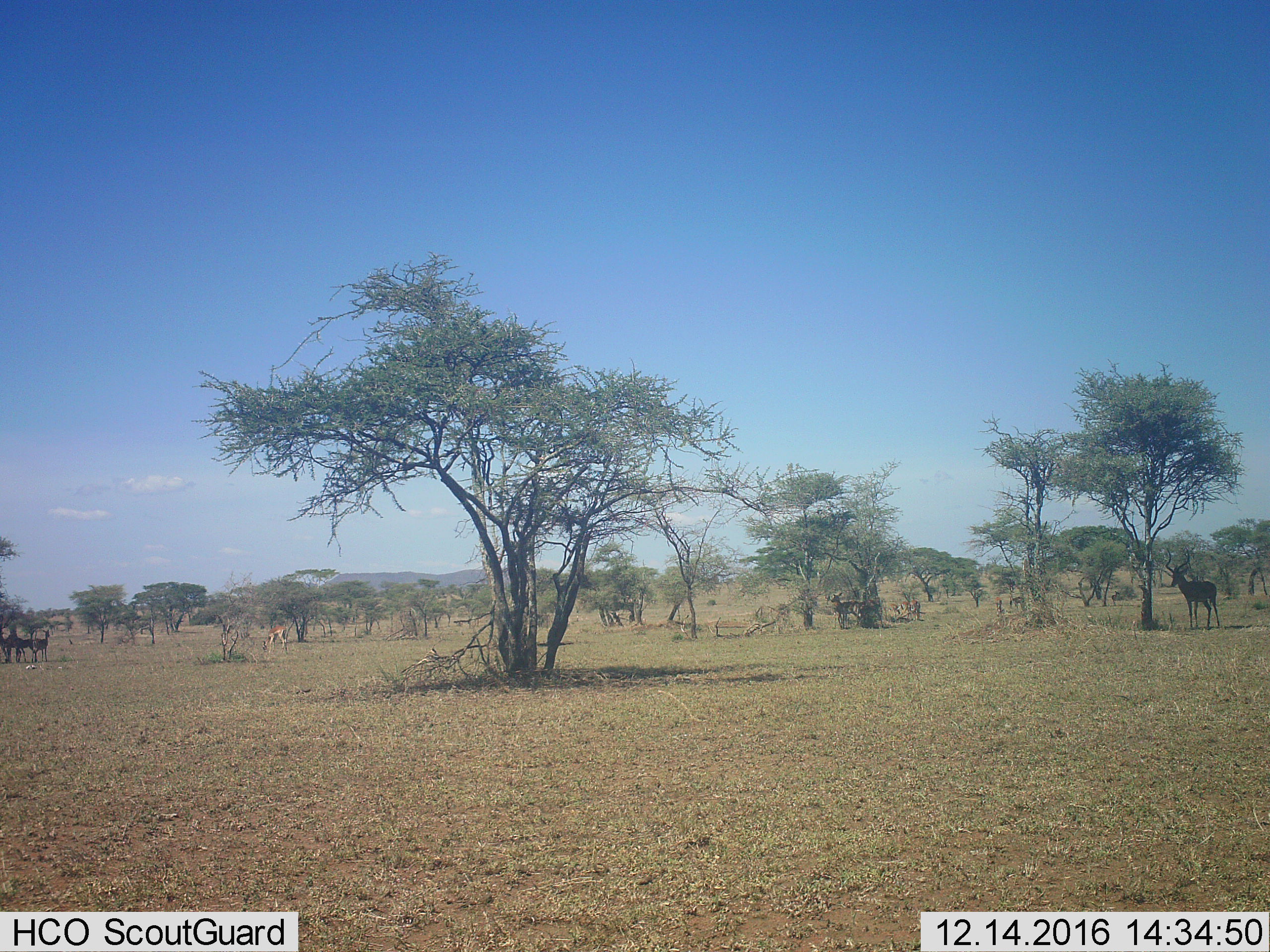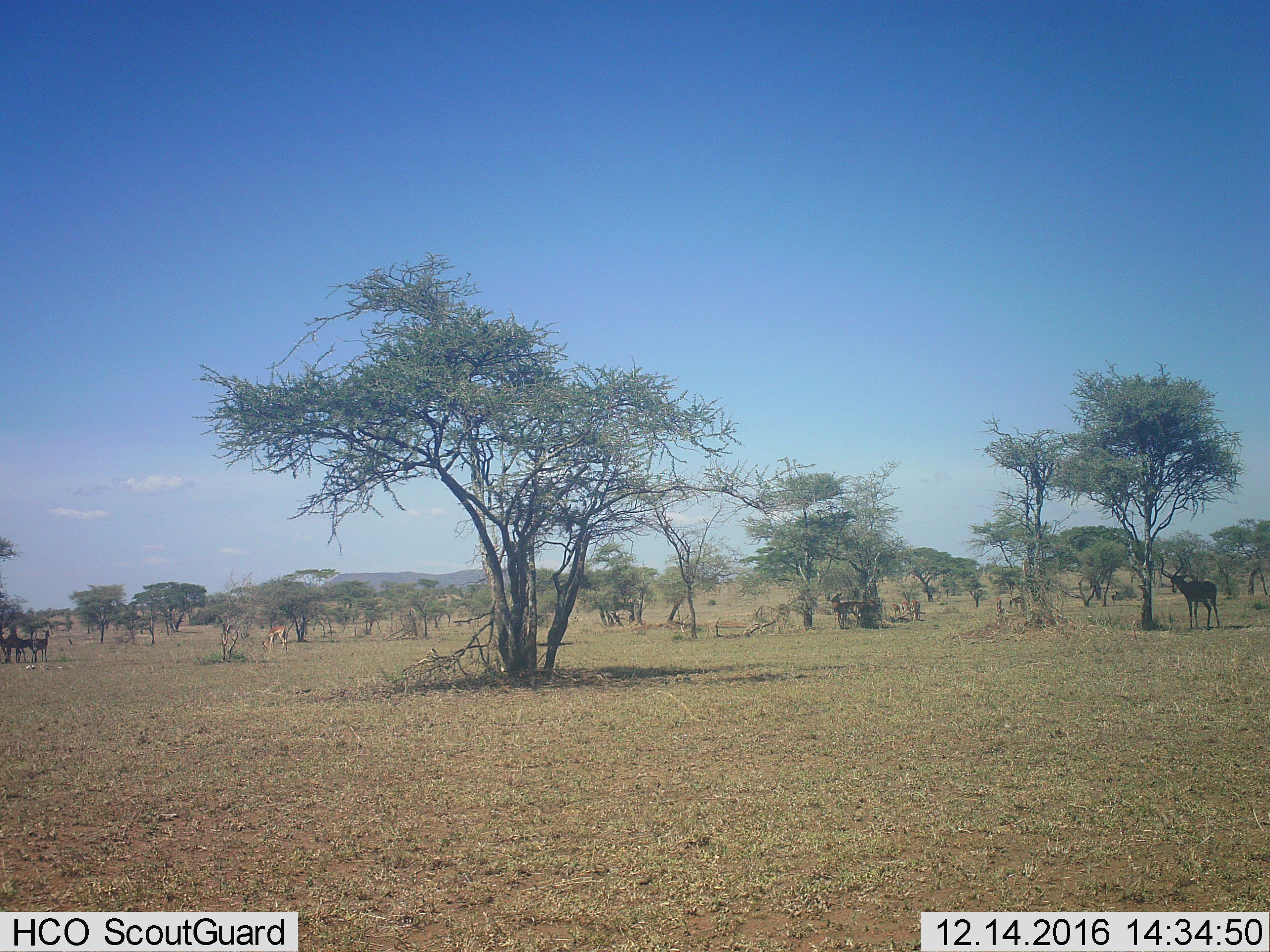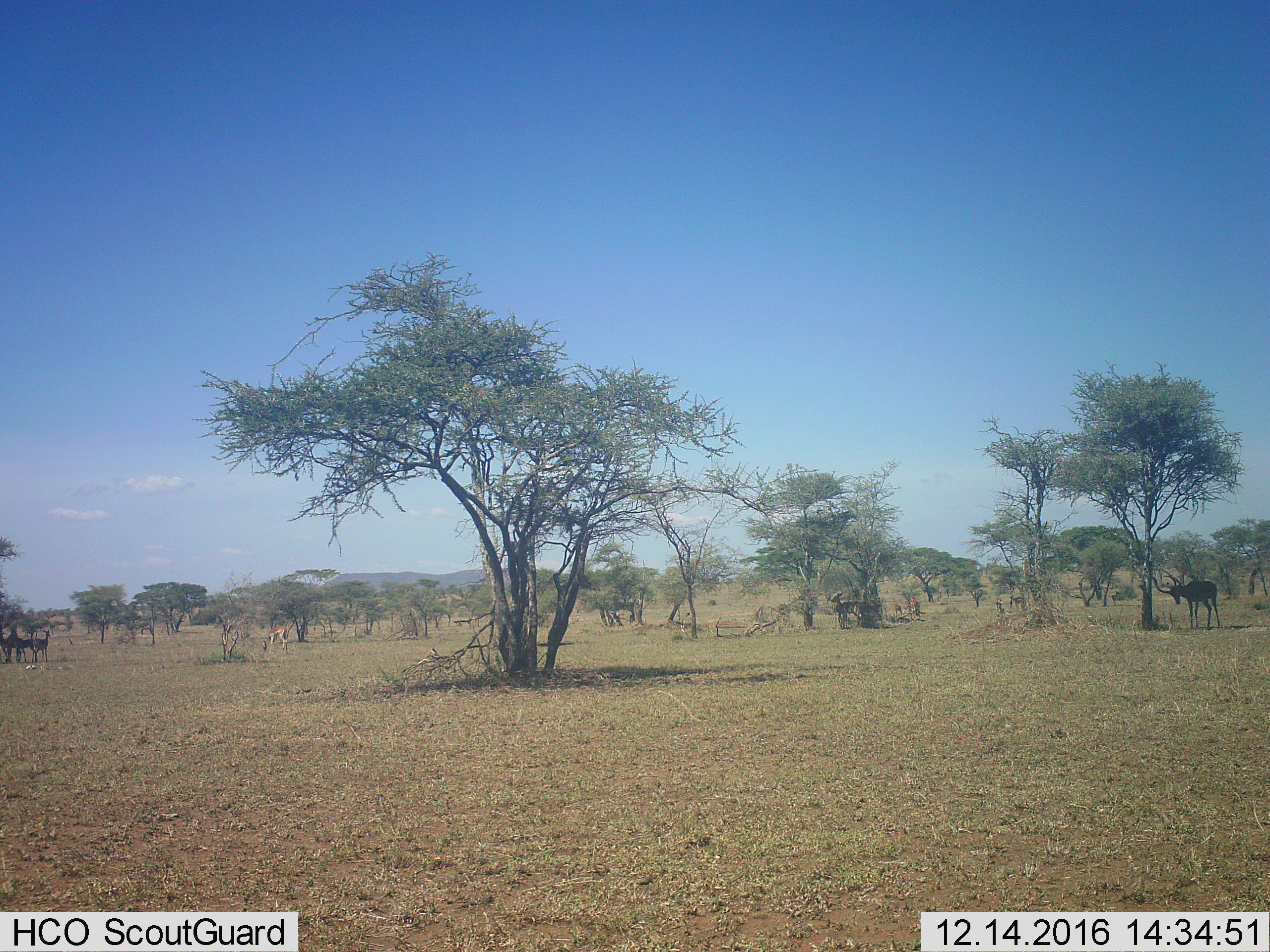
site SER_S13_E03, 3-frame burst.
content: unidentified animal